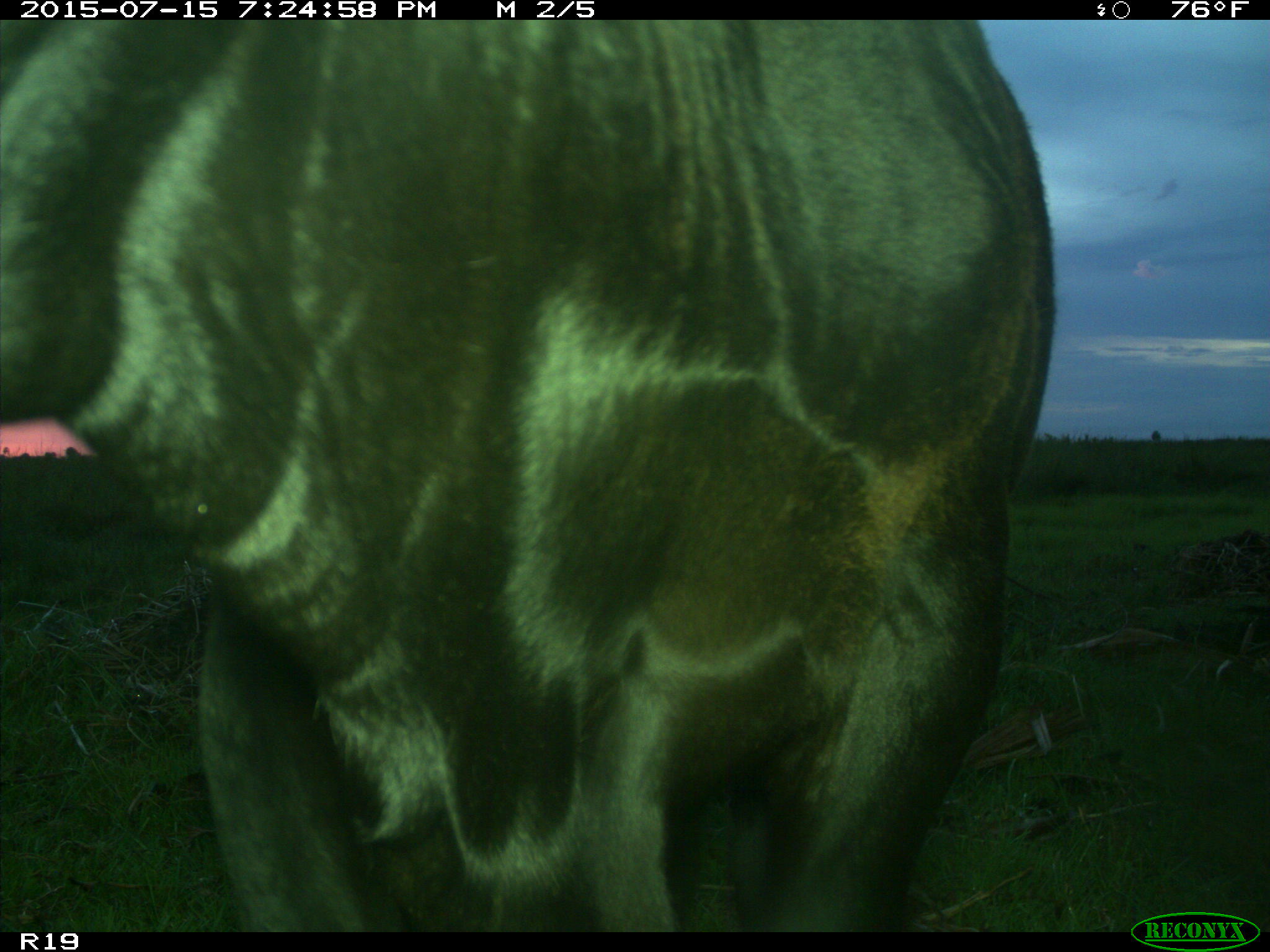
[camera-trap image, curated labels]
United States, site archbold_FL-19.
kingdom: Animalia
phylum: Chordata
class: Mammalia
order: Artiodactyla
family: Bovidae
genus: Bos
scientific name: Bos taurus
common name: domestic cow